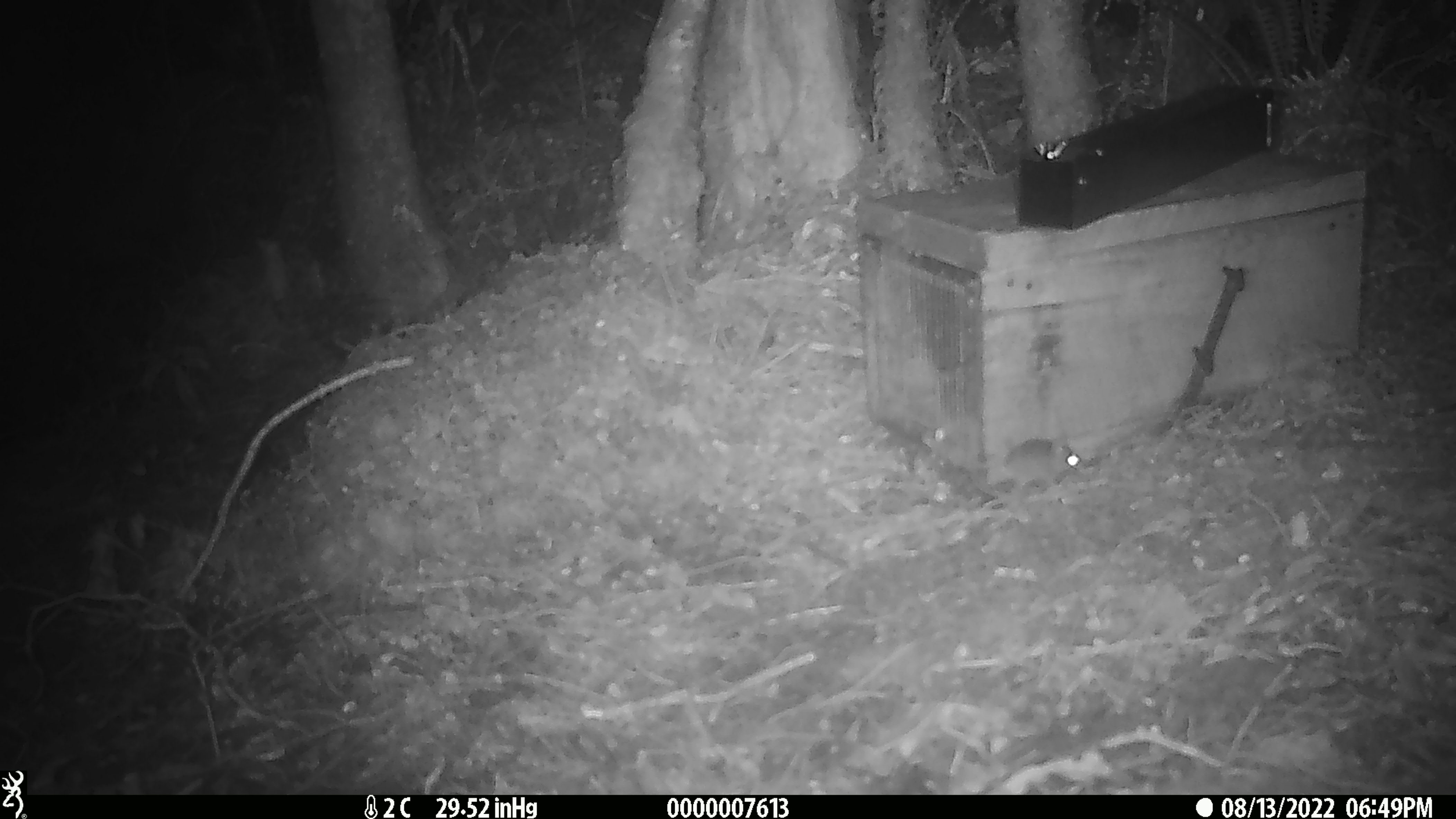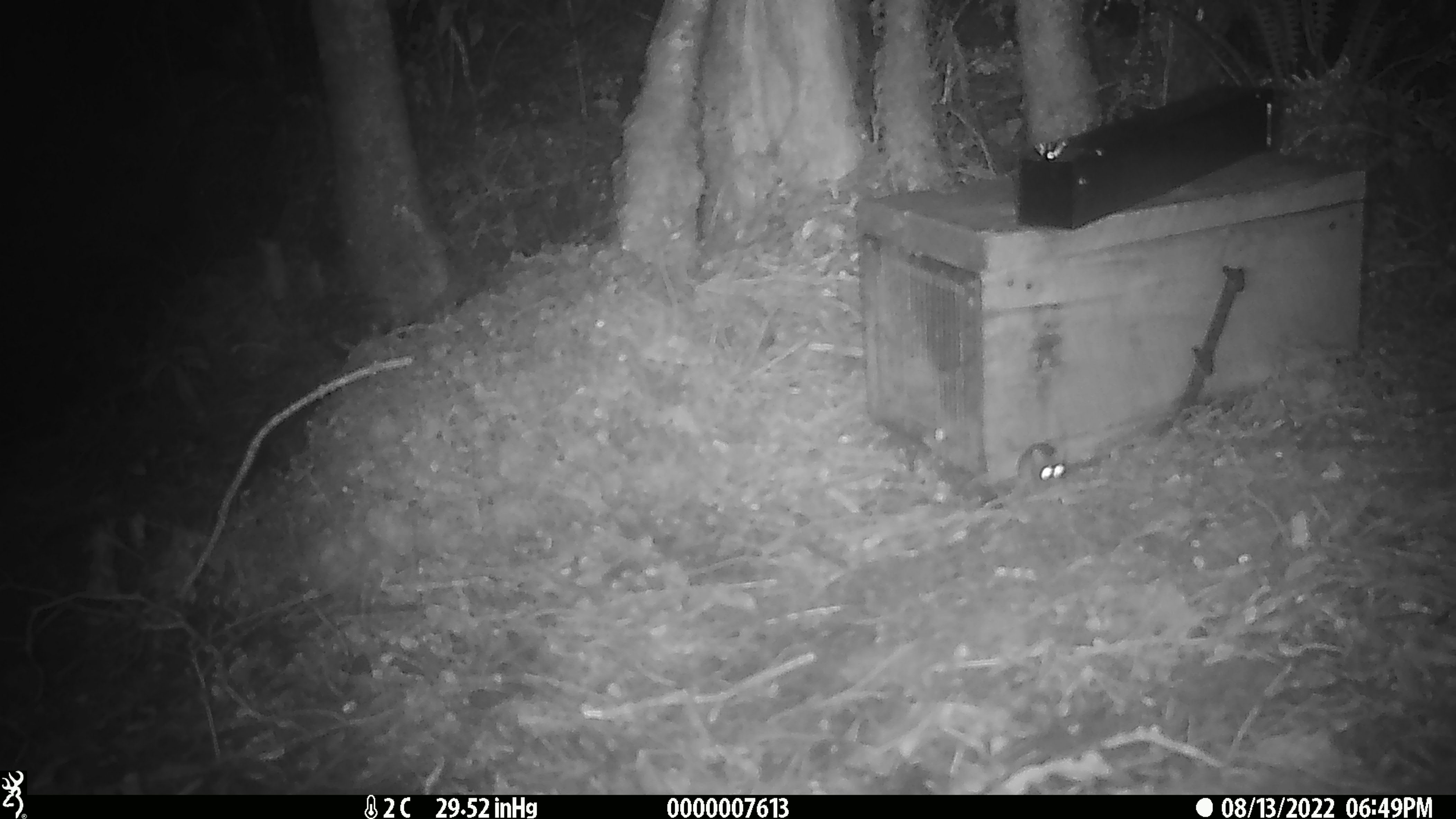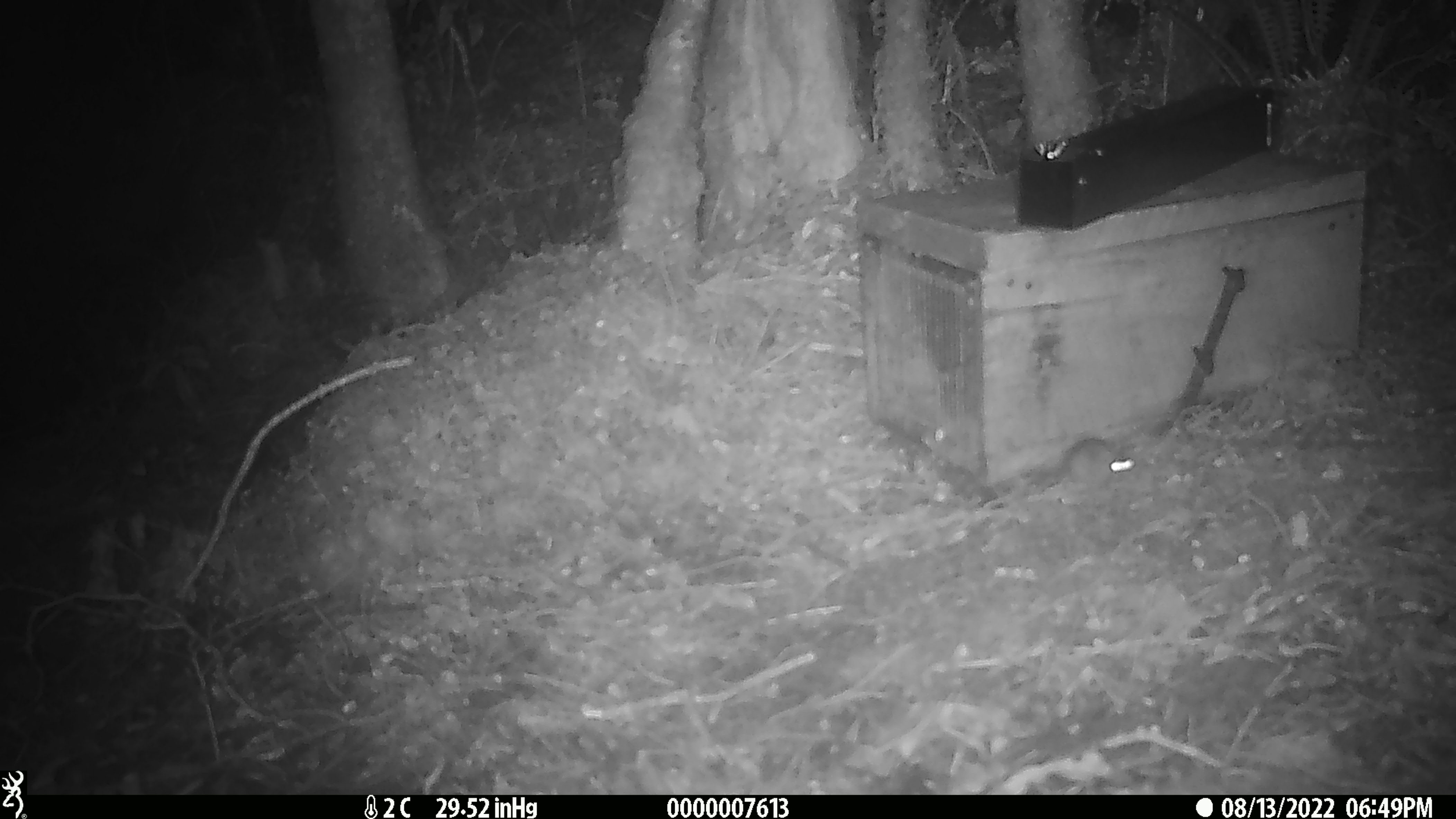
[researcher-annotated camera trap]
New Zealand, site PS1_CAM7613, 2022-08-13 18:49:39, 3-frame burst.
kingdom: Animalia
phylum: Chordata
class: Mammalia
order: Rodentia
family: Muridae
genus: Mus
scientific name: Mus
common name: mouse